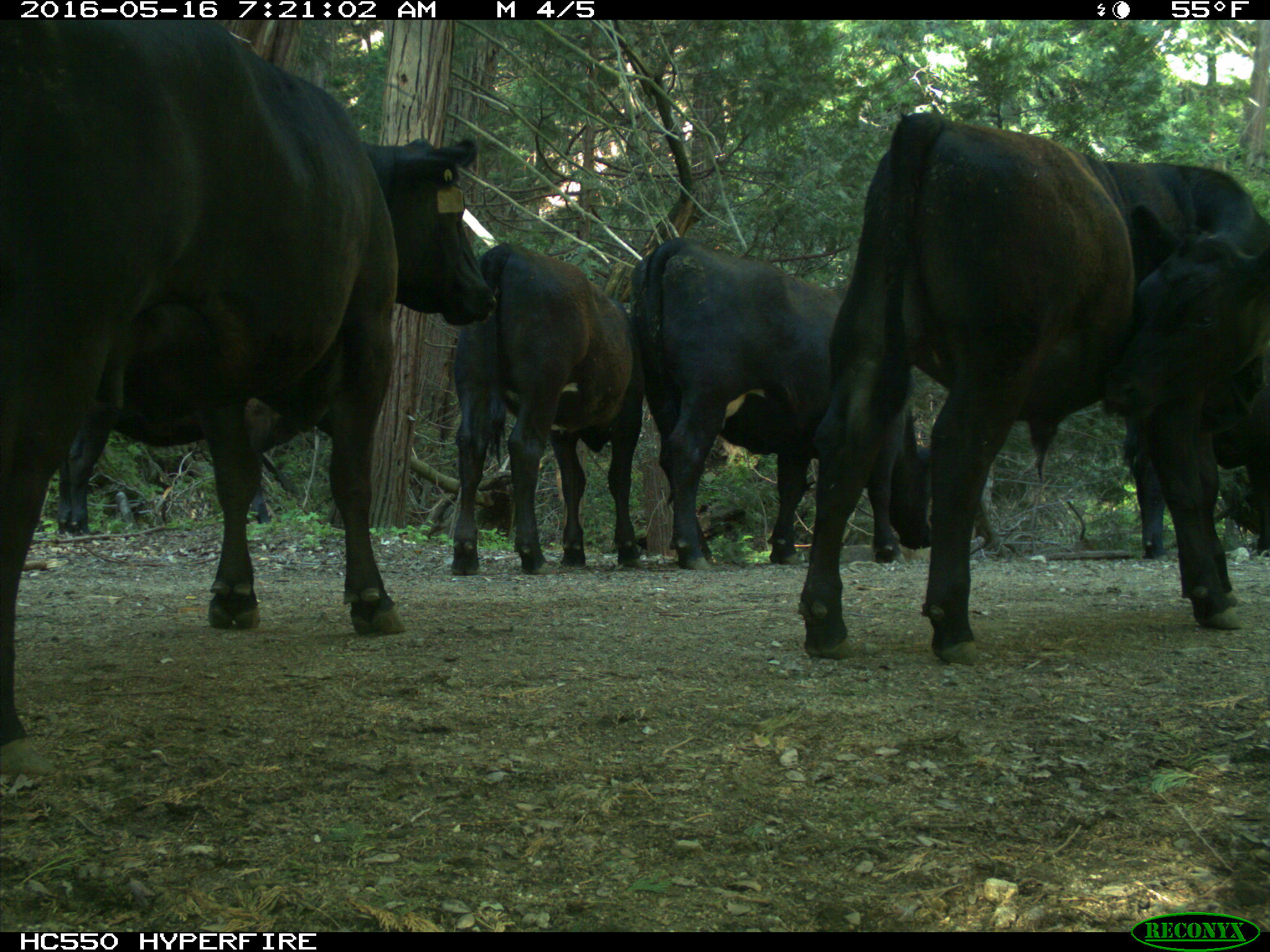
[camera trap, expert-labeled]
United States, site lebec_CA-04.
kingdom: Animalia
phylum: Chordata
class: Mammalia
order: Artiodactyla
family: Bovidae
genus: Bos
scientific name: Bos taurus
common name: domestic cow